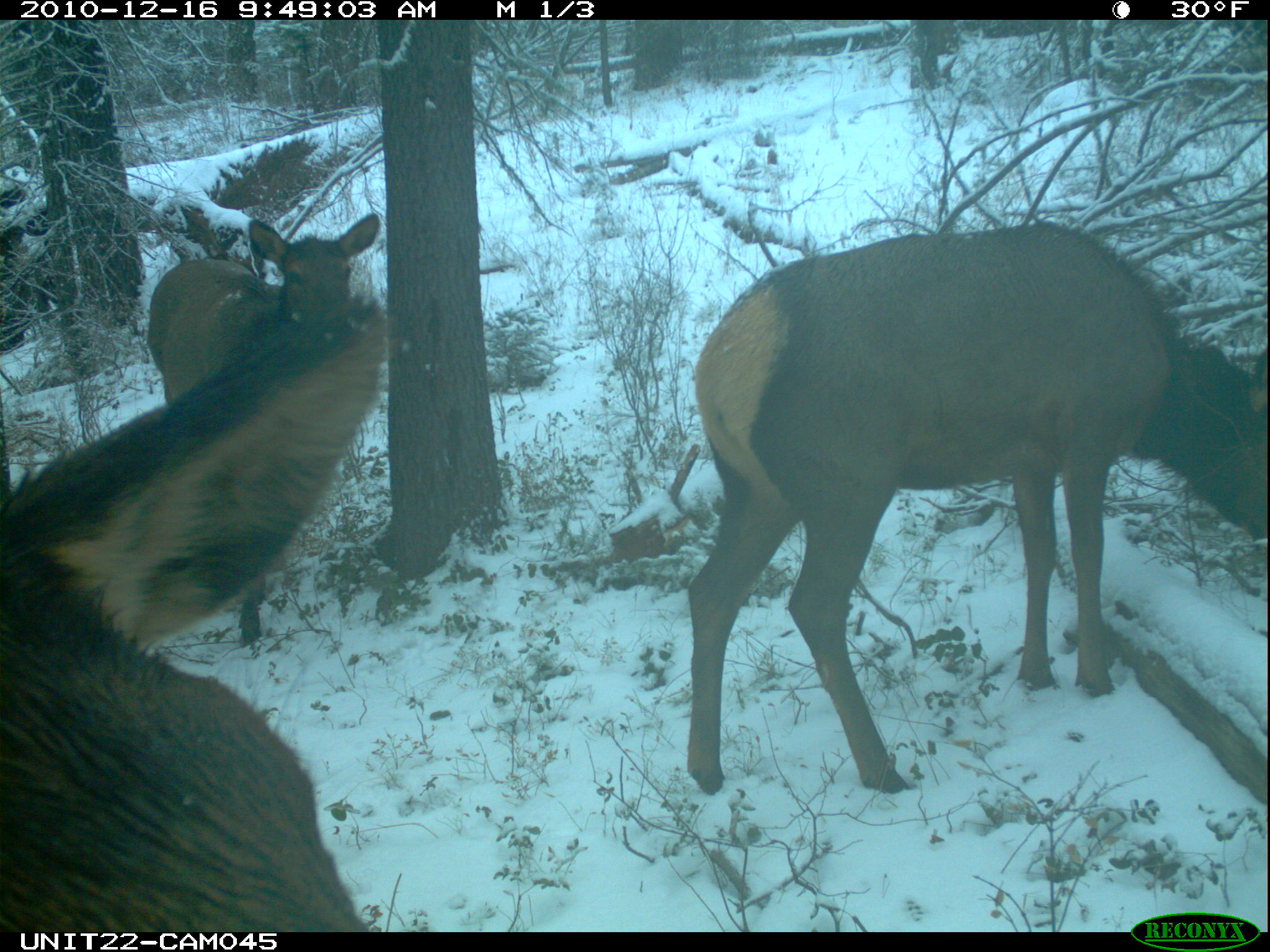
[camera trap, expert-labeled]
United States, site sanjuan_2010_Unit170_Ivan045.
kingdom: Animalia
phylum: Chordata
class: Mammalia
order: Artiodactyla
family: Cervidae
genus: Cervus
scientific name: Cervus elaphus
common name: red deer